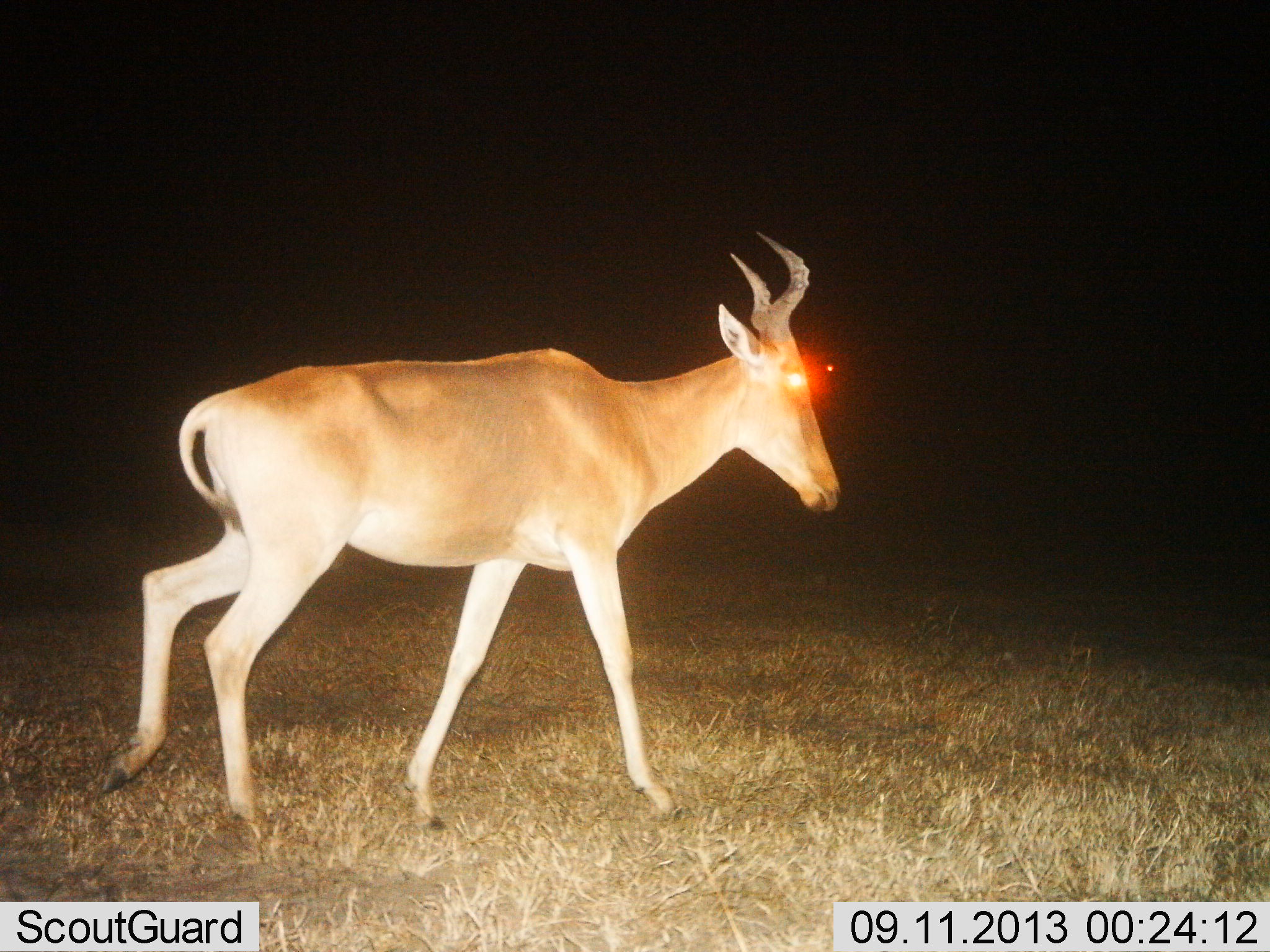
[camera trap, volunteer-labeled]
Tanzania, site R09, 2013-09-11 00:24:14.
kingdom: Animalia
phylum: Chordata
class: Mammalia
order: Artiodactyla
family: Bovidae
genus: Alcelaphus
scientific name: Alcelaphus buselaphus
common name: hartebeest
Hartebeest (Alcelaphus buselaphus), count 1. Behavior (volunteer vote fractions): standing 4%, resting 0%, moving 96%, interacting 0%. Young present (vote fraction): 0%. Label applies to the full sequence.